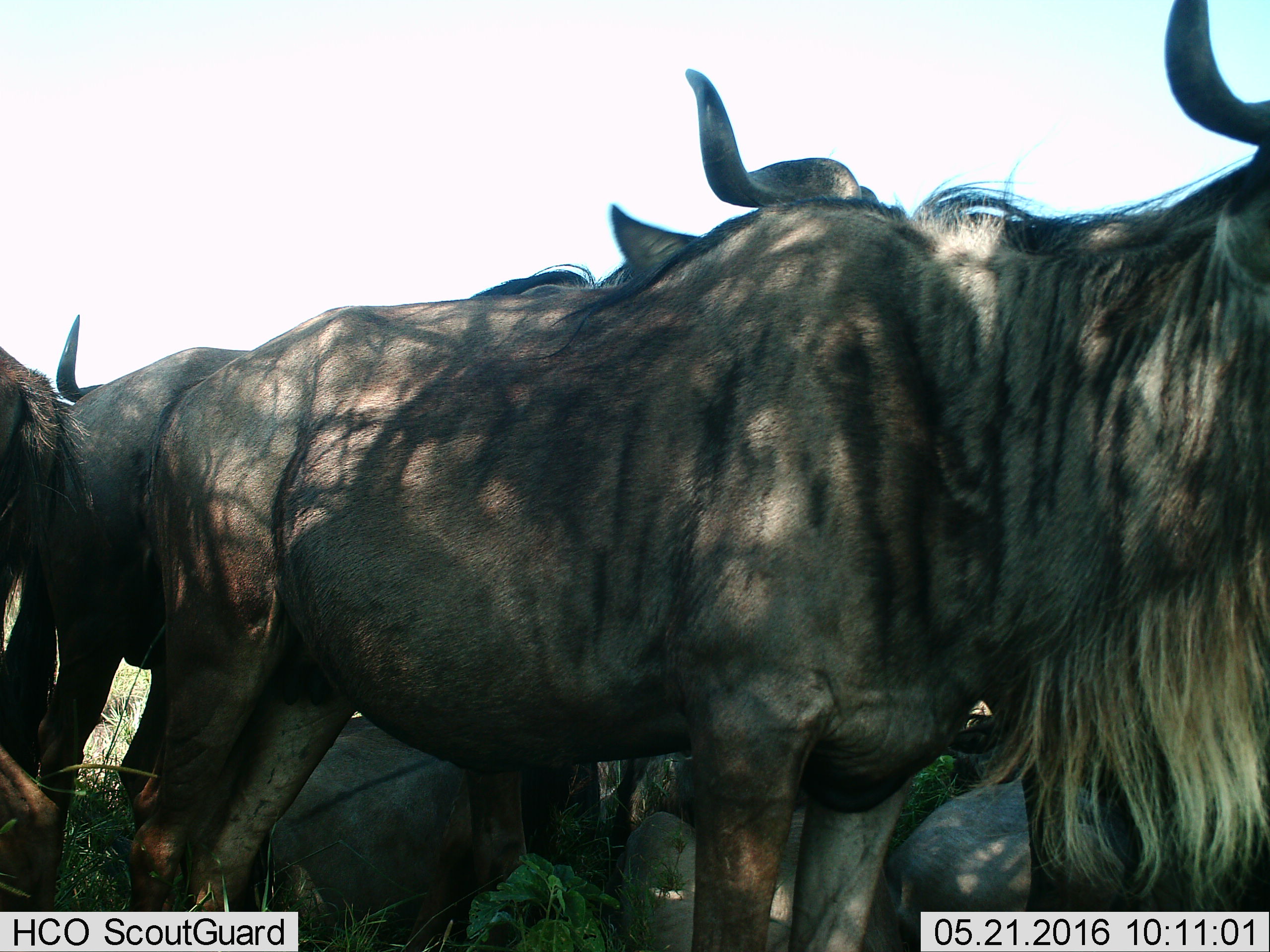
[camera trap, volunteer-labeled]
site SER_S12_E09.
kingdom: Animalia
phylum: Chordata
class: Mammalia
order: Artiodactyla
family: Bovidae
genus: Connochaetes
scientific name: Connochaetes taurinus taurinus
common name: blue wildebeest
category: wildebeestblue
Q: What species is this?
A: Wildebeestblue (blue wildebeest) (Connochaetes taurinus taurinus).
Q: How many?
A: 6.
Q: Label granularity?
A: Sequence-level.